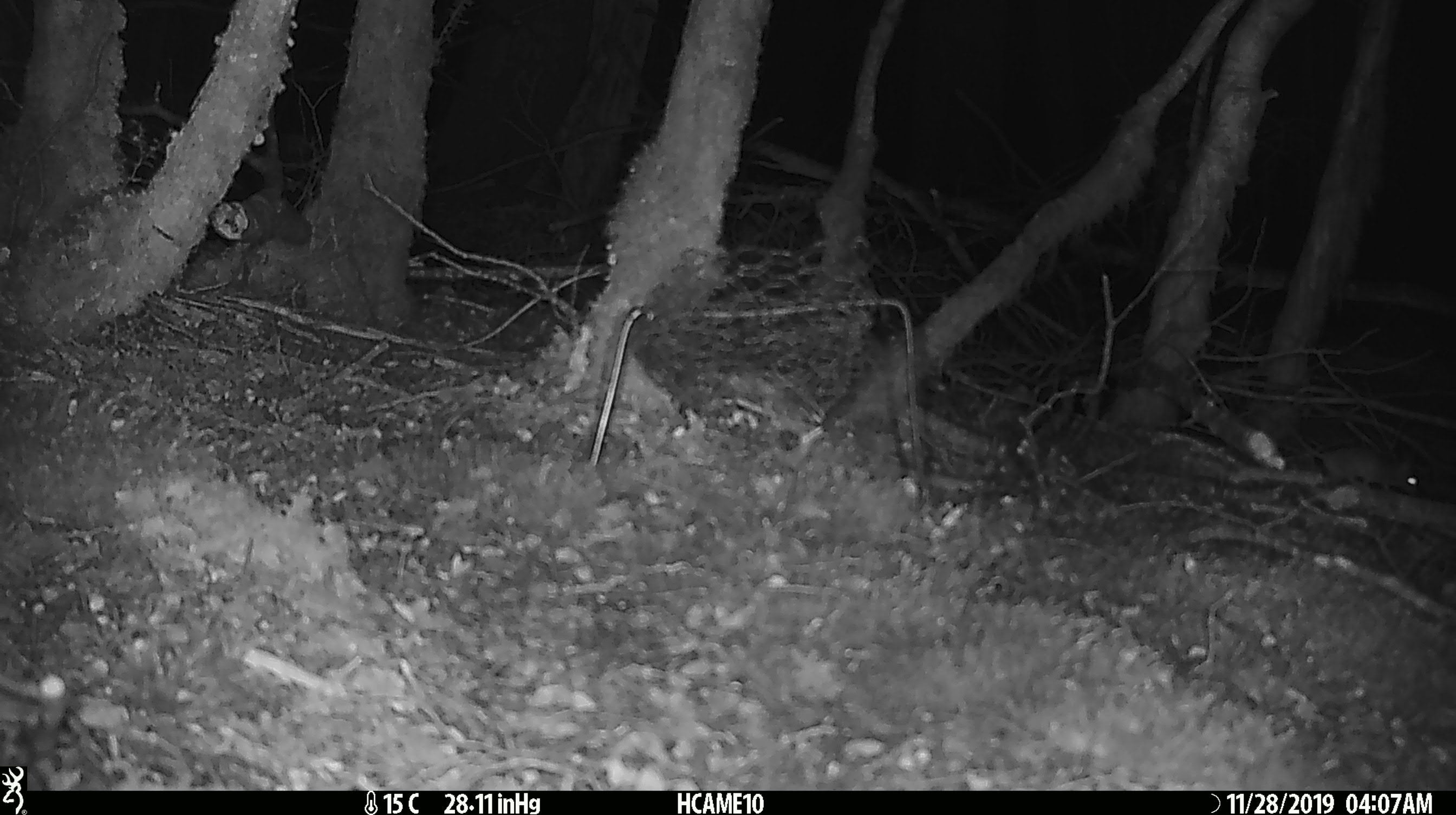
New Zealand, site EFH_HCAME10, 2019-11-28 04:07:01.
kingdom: Animalia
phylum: Chordata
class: Mammalia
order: Rodentia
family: Muridae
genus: Mus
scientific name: Mus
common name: mouse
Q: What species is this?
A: Mouse (Mus).